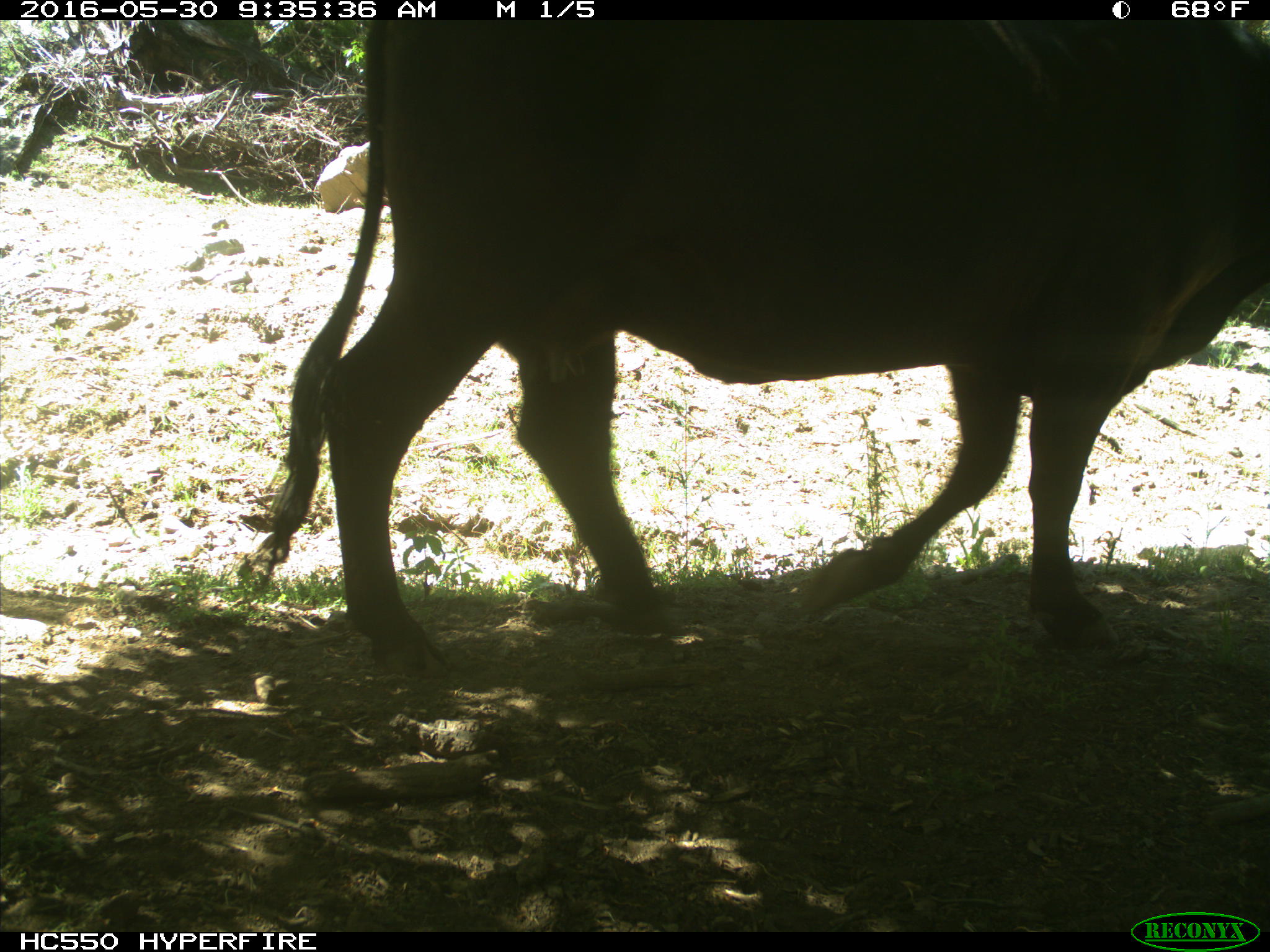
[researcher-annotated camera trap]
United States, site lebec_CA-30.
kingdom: Animalia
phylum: Chordata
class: Mammalia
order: Artiodactyla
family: Bovidae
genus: Bos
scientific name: Bos taurus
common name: domestic cow